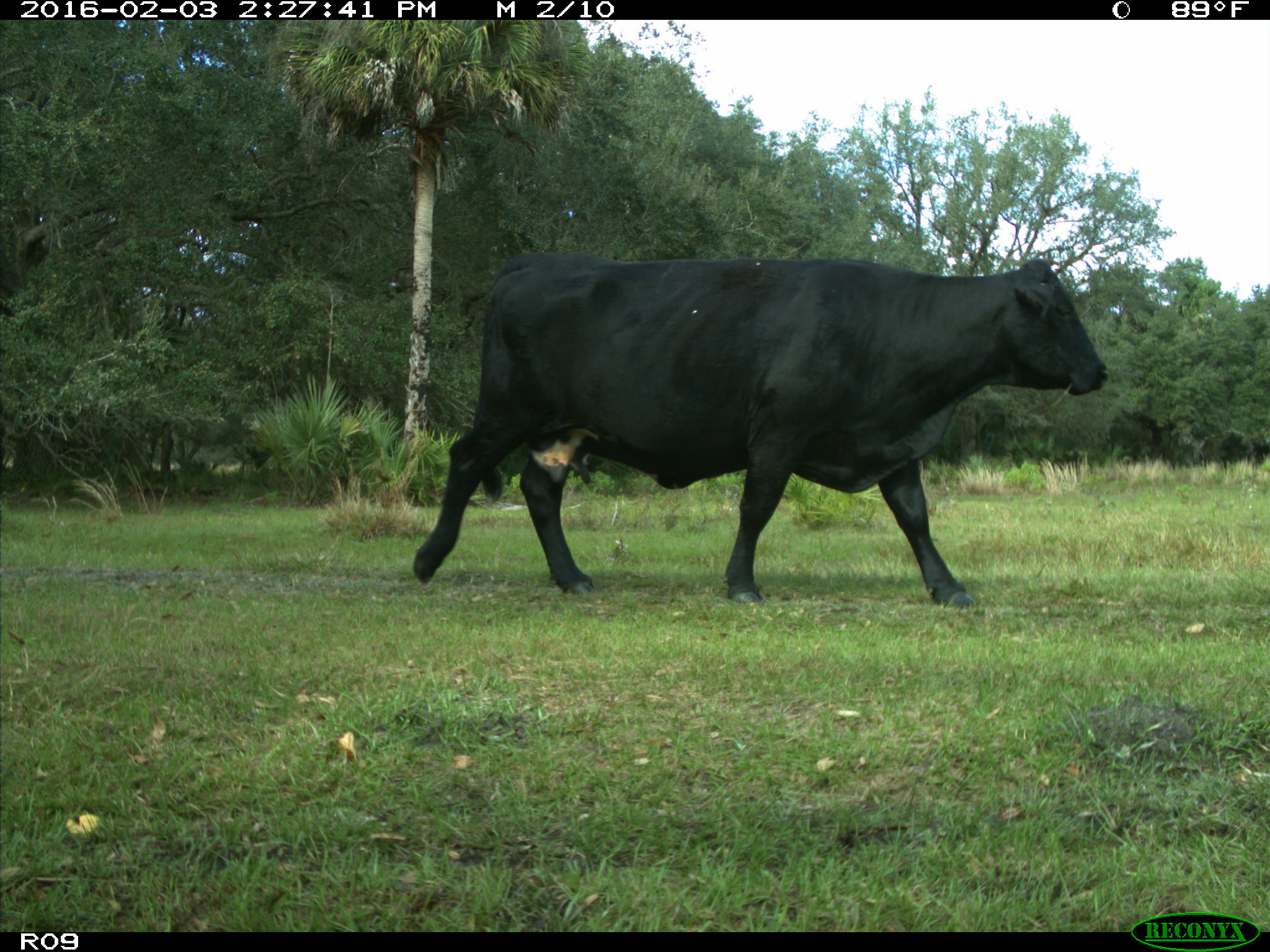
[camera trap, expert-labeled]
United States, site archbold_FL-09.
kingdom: Animalia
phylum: Chordata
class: Mammalia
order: Artiodactyla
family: Bovidae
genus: Bos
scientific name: Bos taurus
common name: domestic cow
Bos taurus (domestic cow).